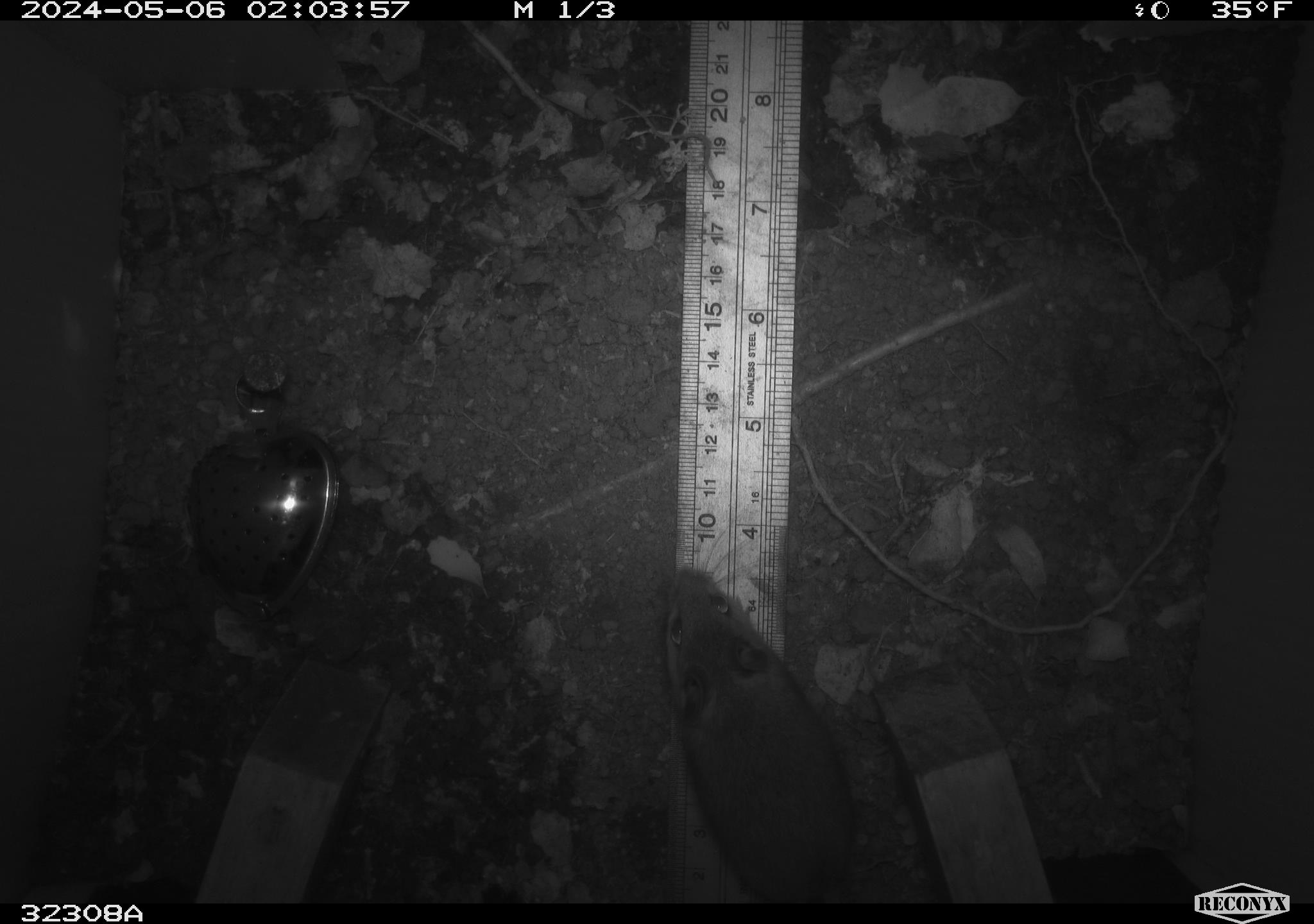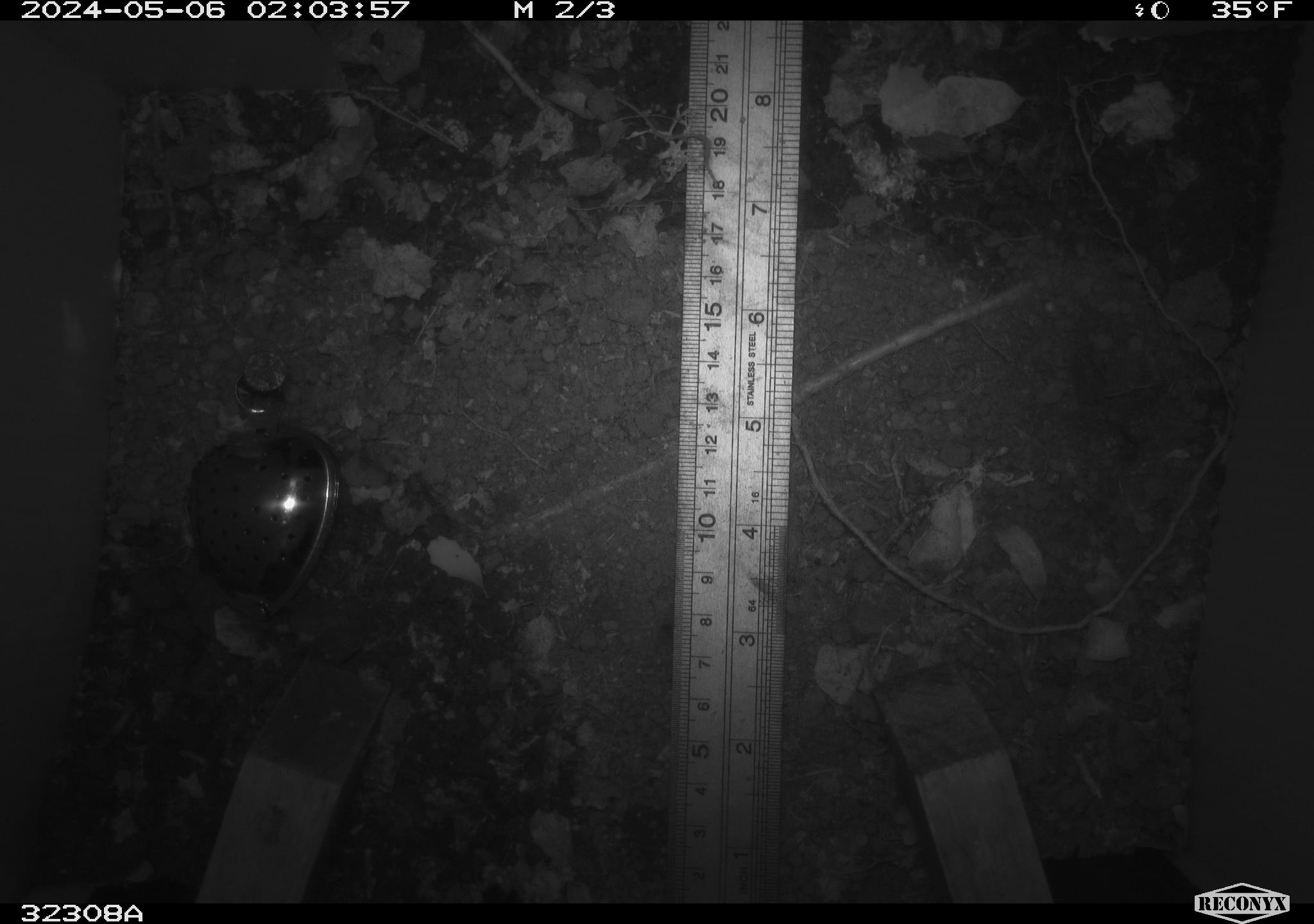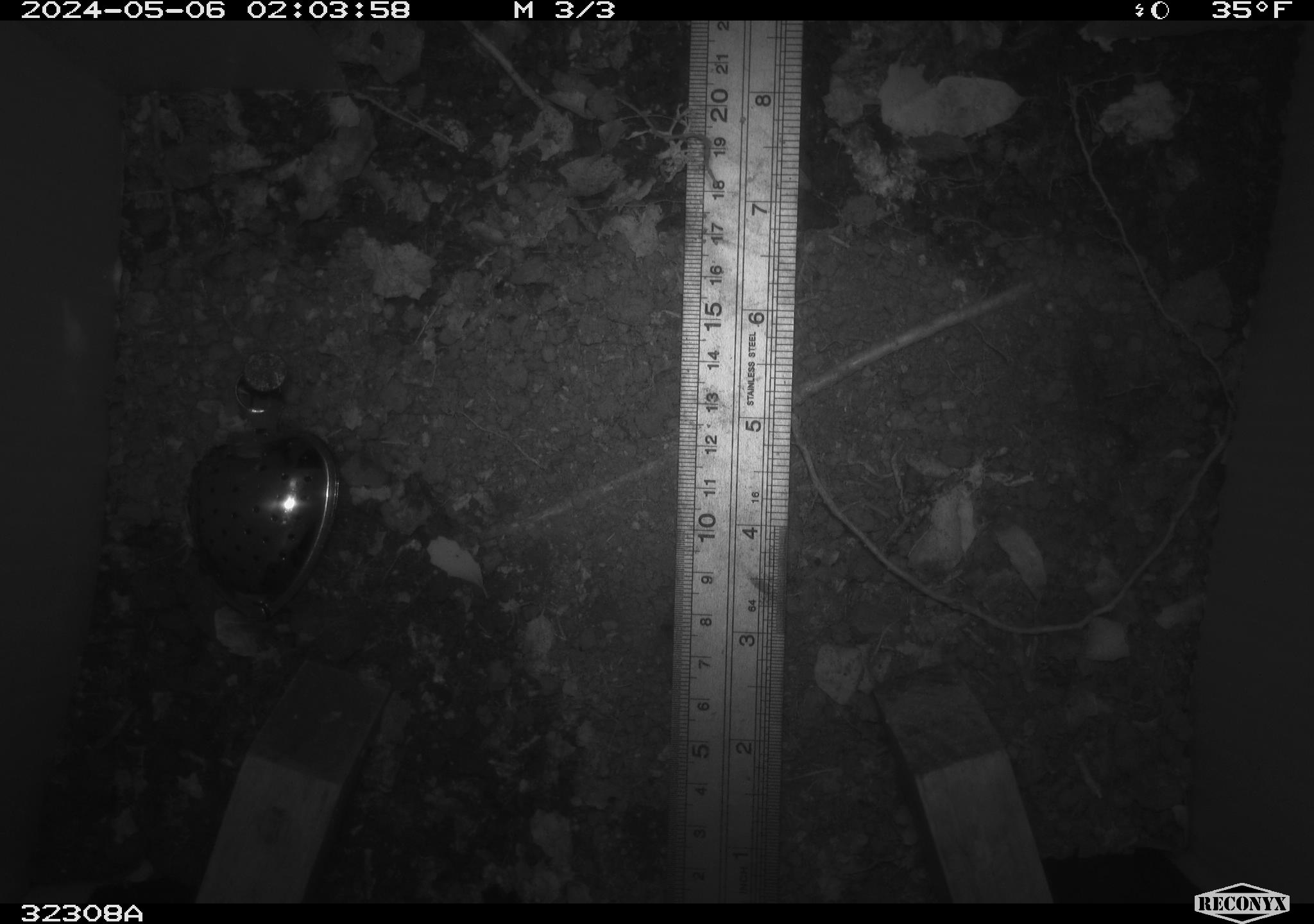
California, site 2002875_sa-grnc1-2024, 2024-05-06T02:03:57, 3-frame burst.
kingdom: Animalia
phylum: Chordata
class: Mammalia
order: Rodentia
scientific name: Rodentia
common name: mouse species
Mouse species (Rodentia).